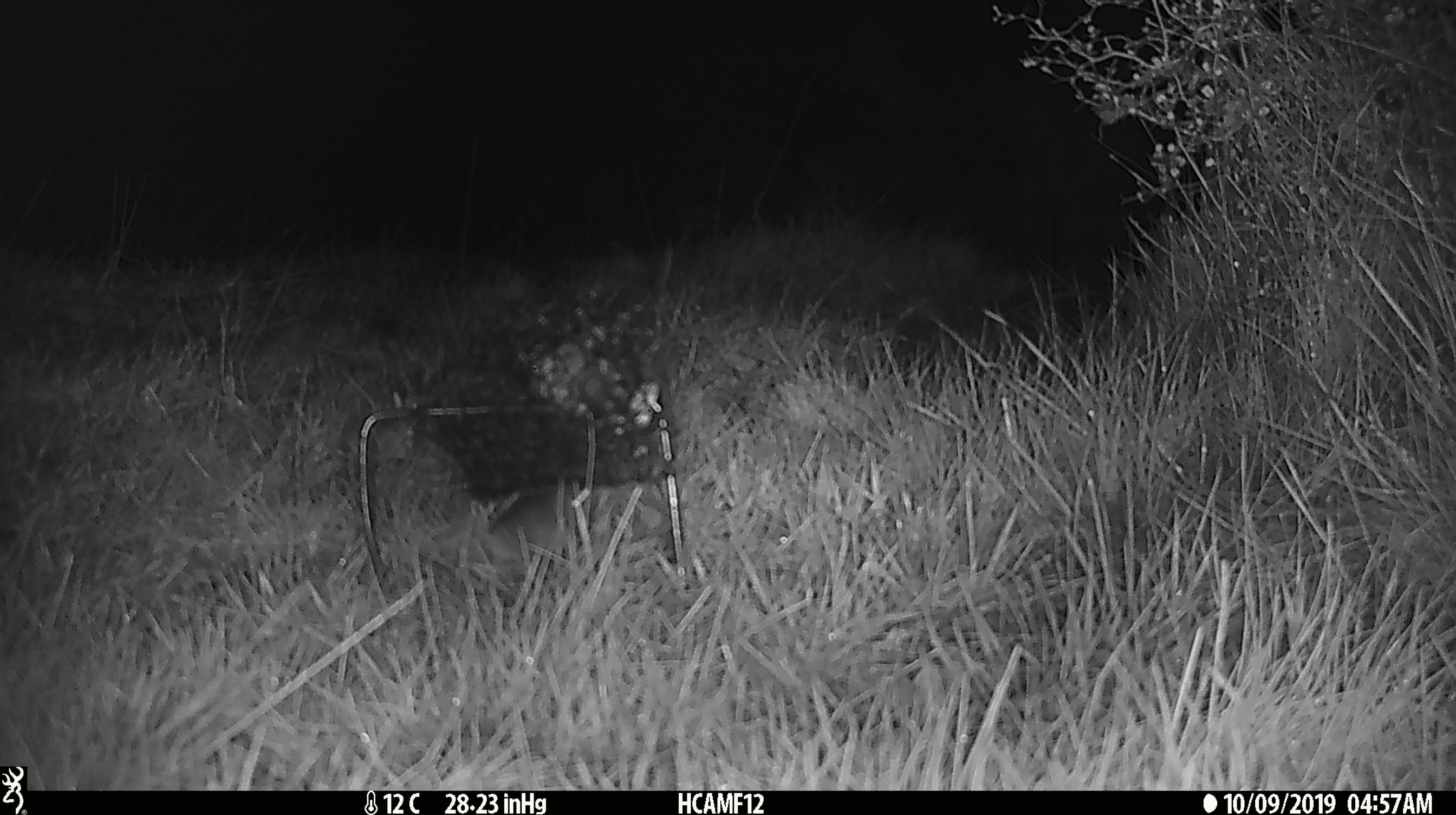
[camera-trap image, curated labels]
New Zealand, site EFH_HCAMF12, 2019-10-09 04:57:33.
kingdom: Animalia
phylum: Chordata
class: Mammalia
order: Rodentia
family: Muridae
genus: Mus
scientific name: Mus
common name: mouse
Mouse (Mus).